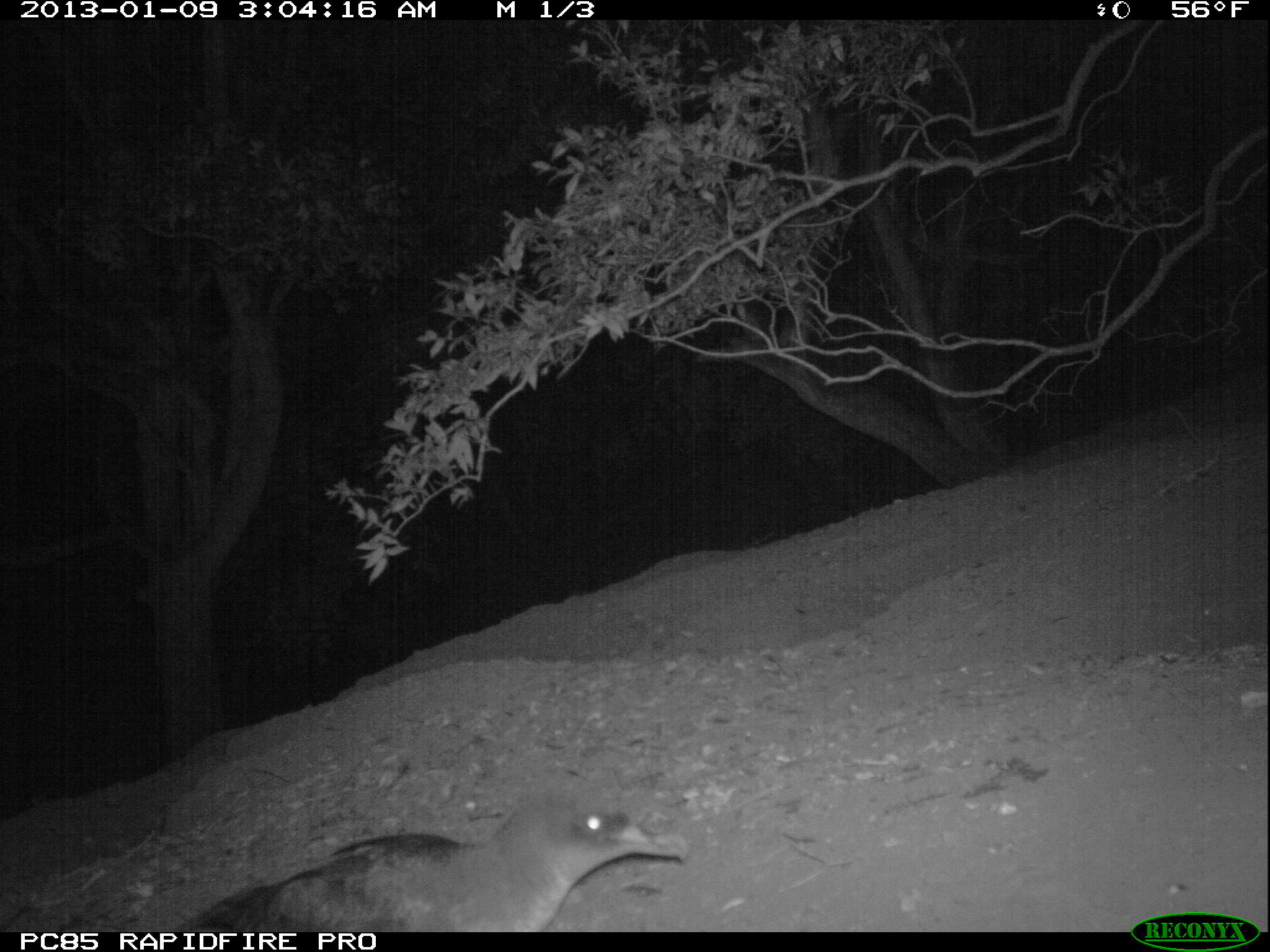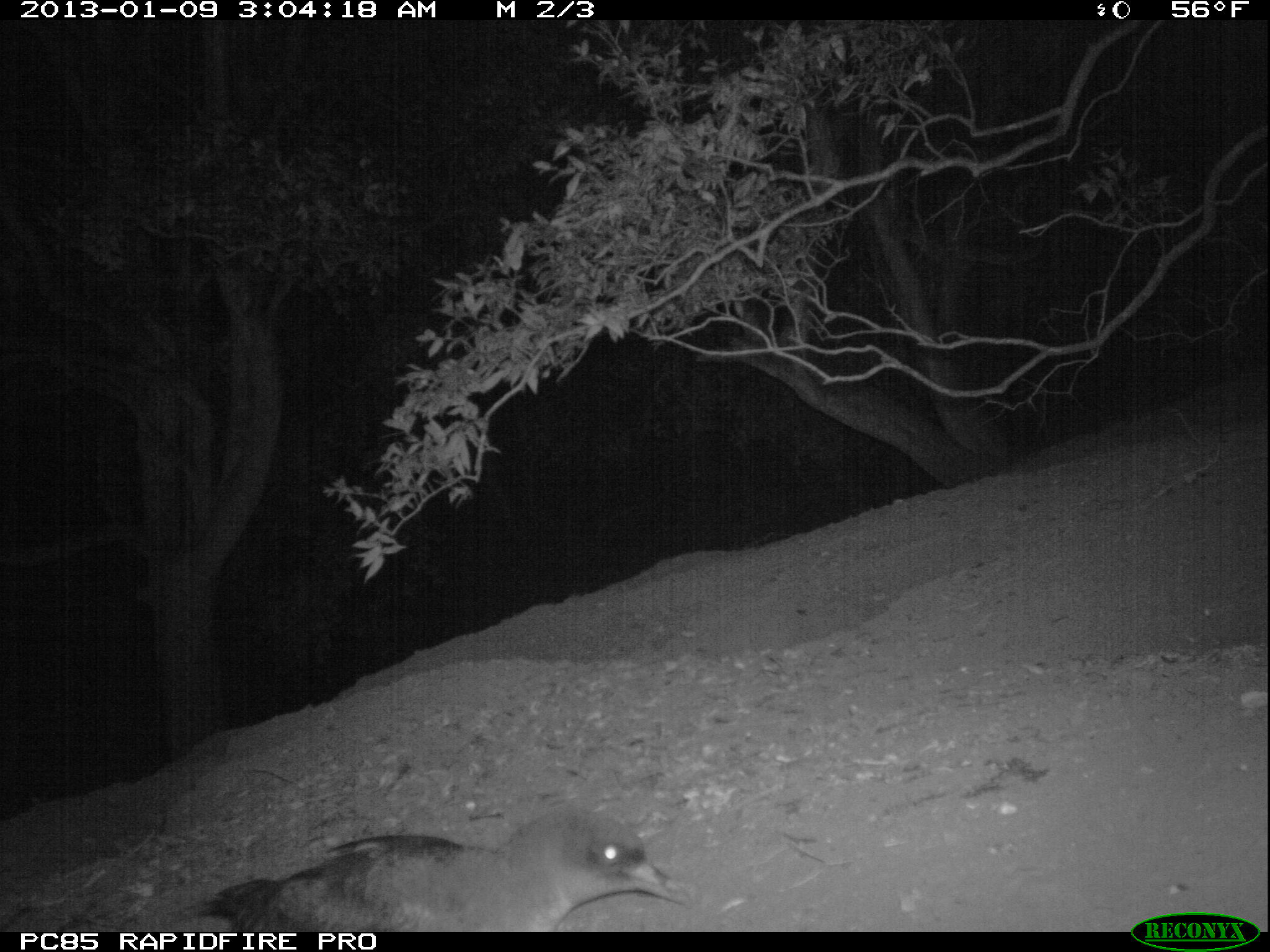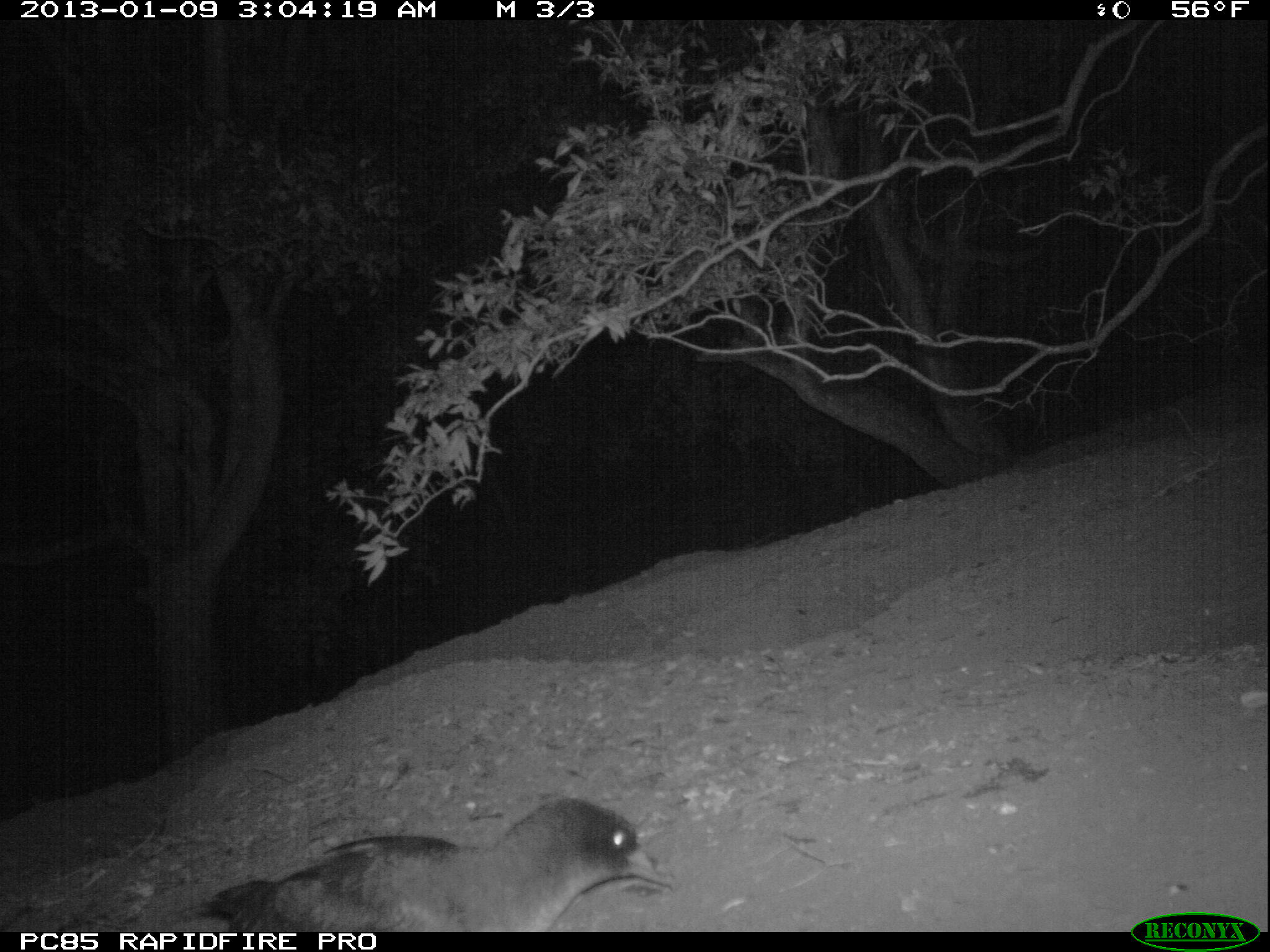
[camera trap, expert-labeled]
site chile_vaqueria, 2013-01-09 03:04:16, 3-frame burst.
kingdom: Animalia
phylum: Chordata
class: Aves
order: Procellariiformes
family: Procellariidae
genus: Calonectris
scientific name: Calonectris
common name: shearwater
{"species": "shearwater (Calonectris)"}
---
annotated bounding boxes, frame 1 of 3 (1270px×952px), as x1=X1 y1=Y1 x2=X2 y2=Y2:
shearwater: x1=165 y1=793 x2=688 y2=933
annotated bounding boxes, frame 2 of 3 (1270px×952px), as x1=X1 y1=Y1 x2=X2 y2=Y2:
shearwater: x1=182 y1=802 x2=690 y2=932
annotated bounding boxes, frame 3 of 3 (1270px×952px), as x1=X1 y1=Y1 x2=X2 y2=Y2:
shearwater: x1=171 y1=795 x2=673 y2=932